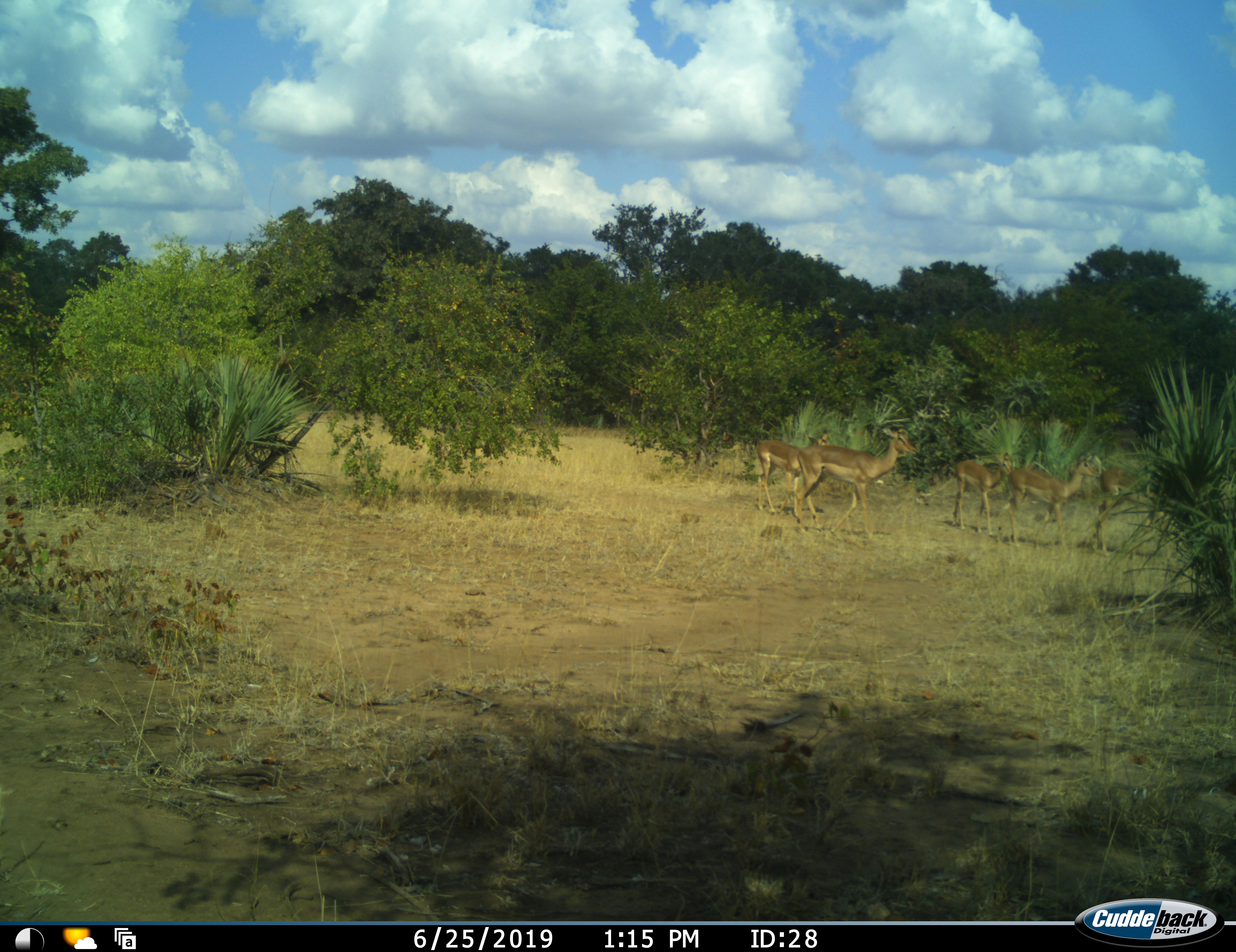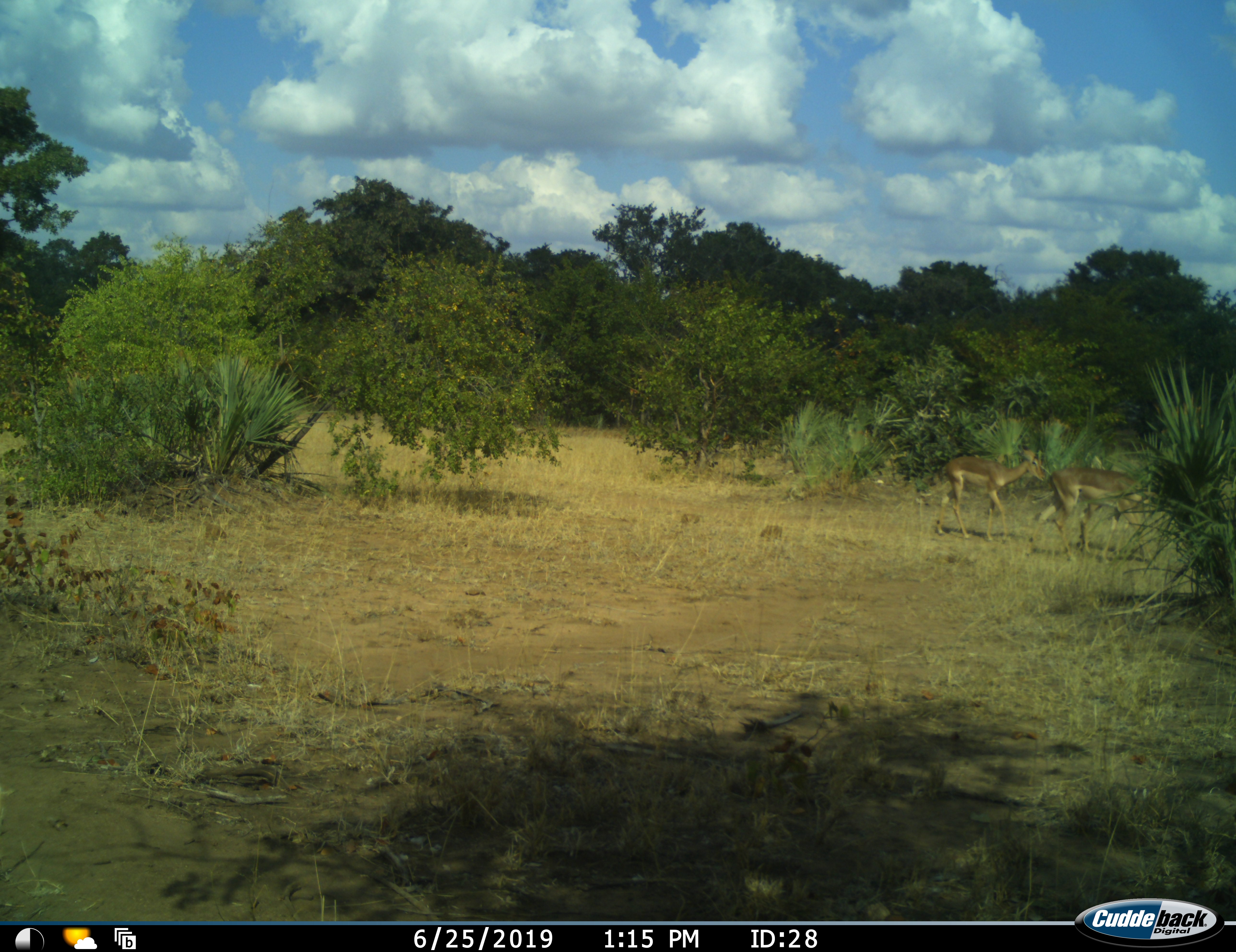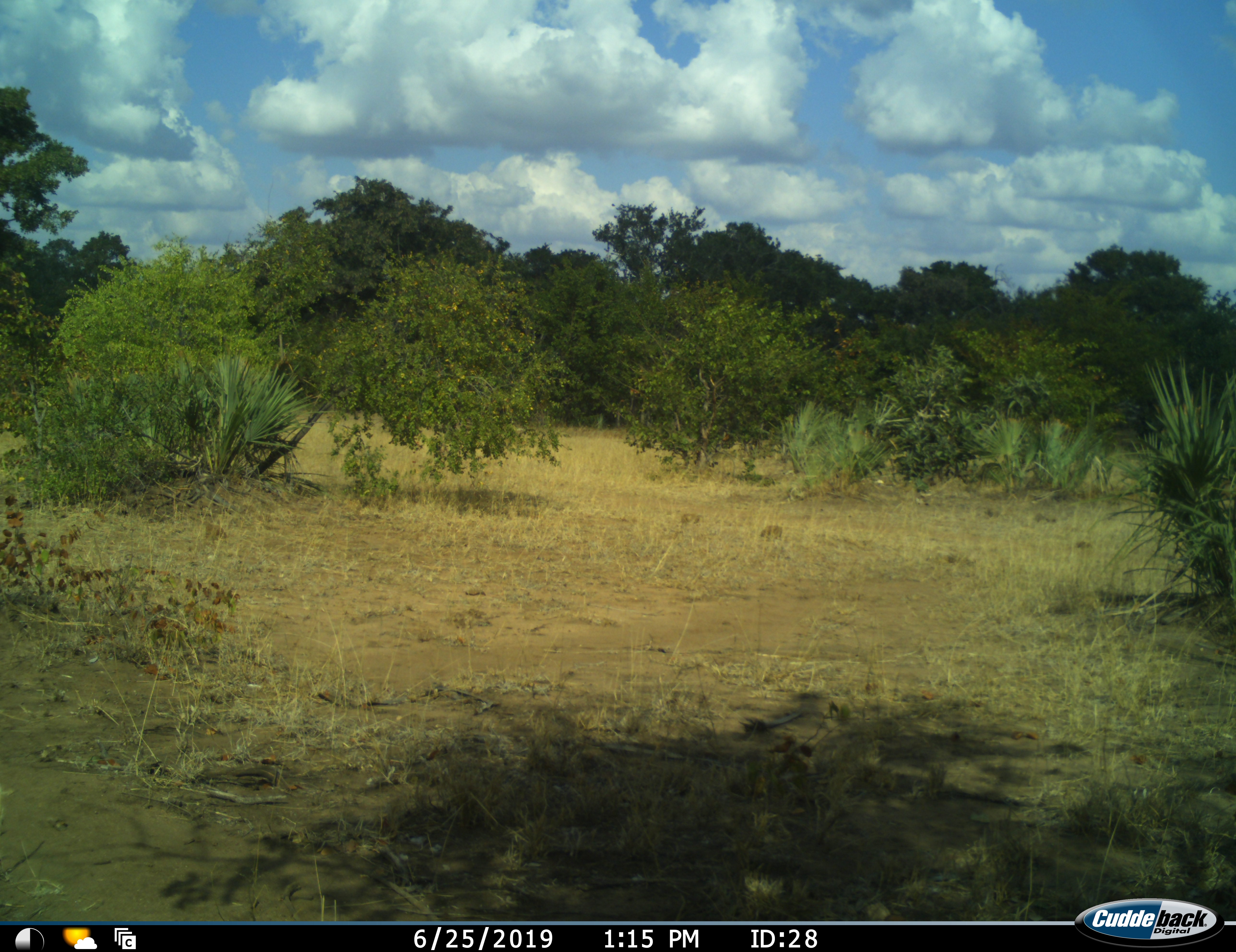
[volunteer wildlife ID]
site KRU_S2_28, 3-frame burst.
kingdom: Animalia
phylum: Chordata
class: Mammalia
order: Artiodactyla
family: Bovidae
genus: Aepyceros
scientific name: Aepyceros melampus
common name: impala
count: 5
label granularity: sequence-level